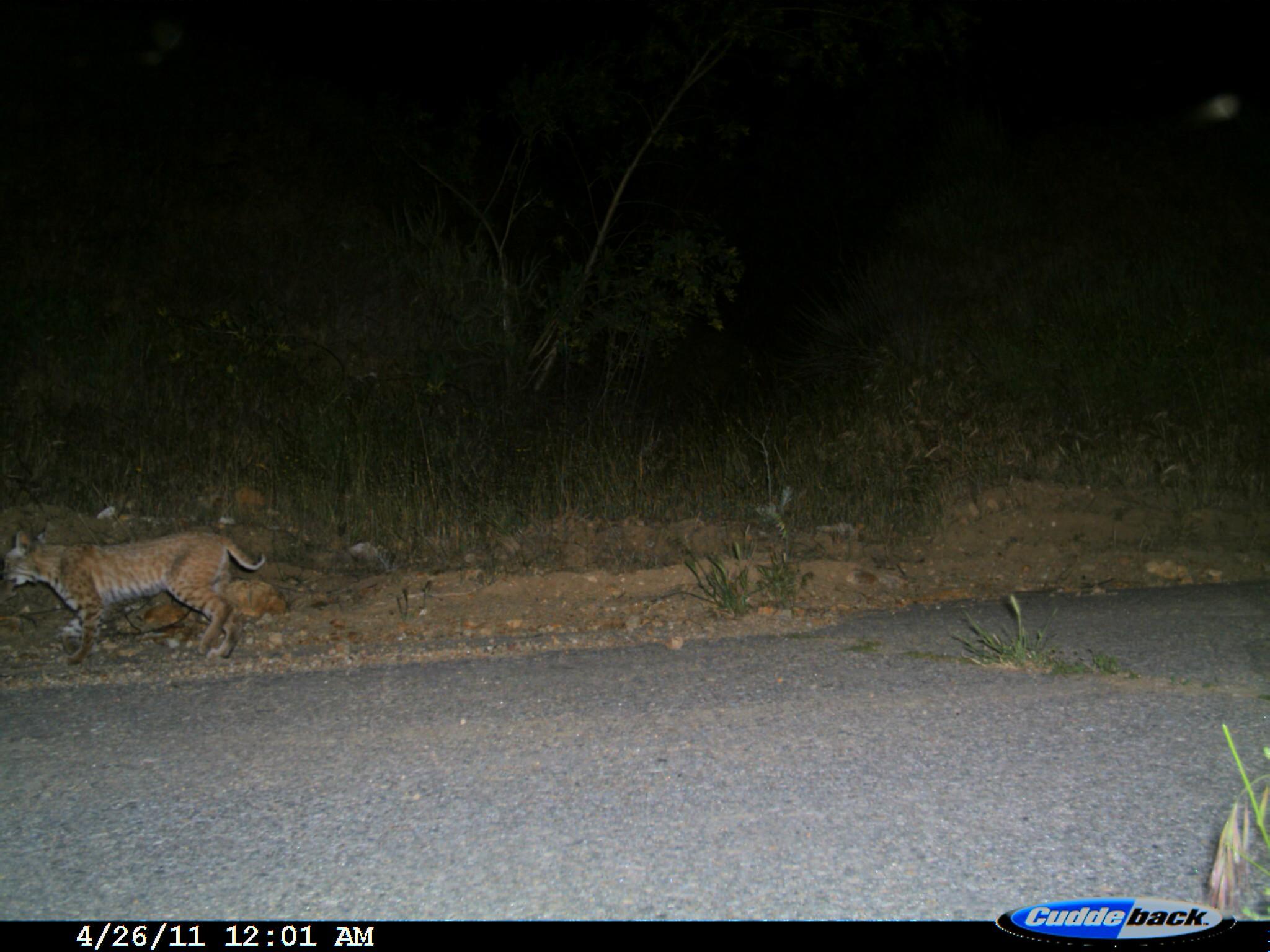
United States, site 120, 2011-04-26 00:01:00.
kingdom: Animalia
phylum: Chordata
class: Mammalia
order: Carnivora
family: Felidae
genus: Lynx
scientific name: Lynx rufus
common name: bobcat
Bobcat (Lynx rufus).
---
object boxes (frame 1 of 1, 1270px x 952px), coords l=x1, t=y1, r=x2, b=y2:
bobcat: l=8, t=503, r=286, b=679